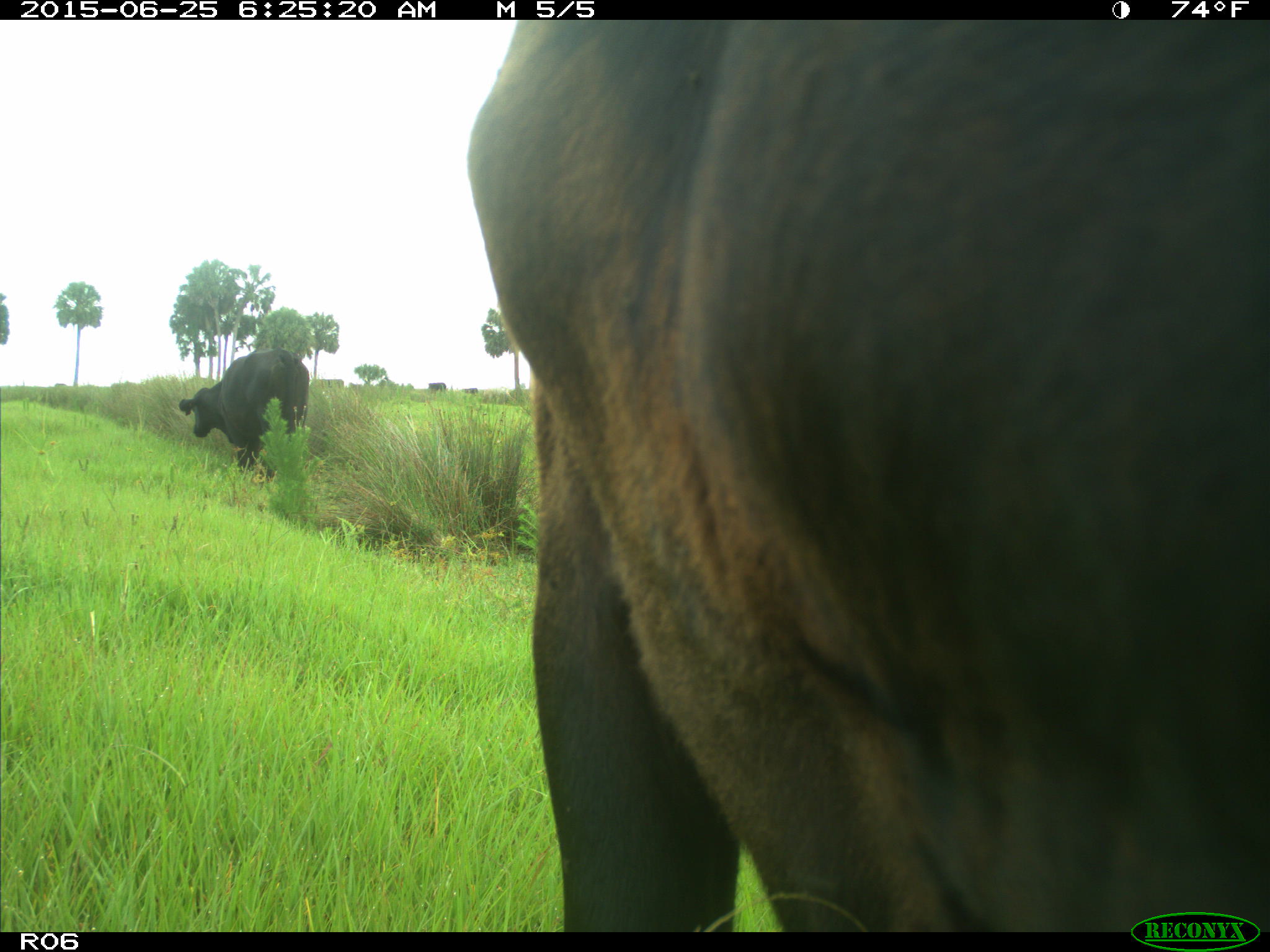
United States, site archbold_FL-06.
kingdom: Animalia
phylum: Chordata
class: Mammalia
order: Artiodactyla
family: Bovidae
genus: Bos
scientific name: Bos taurus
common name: domestic cow